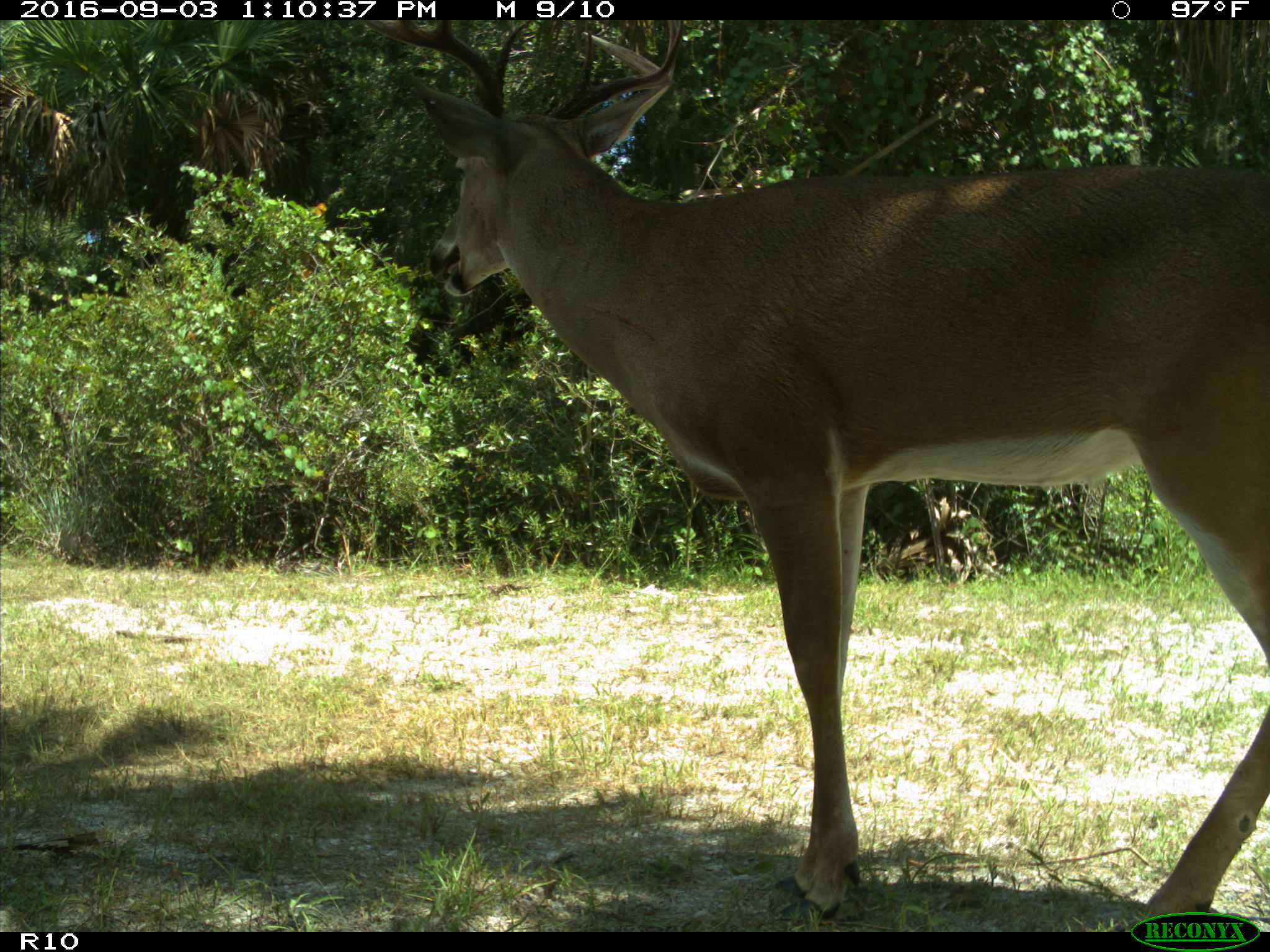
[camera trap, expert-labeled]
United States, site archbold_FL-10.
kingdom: Animalia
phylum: Chordata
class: Mammalia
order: Artiodactyla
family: Cervidae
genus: Odocoileus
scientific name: Odocoileus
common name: deer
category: unidentified deer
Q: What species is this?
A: Unidentified deer (deer) (Odocoileus).